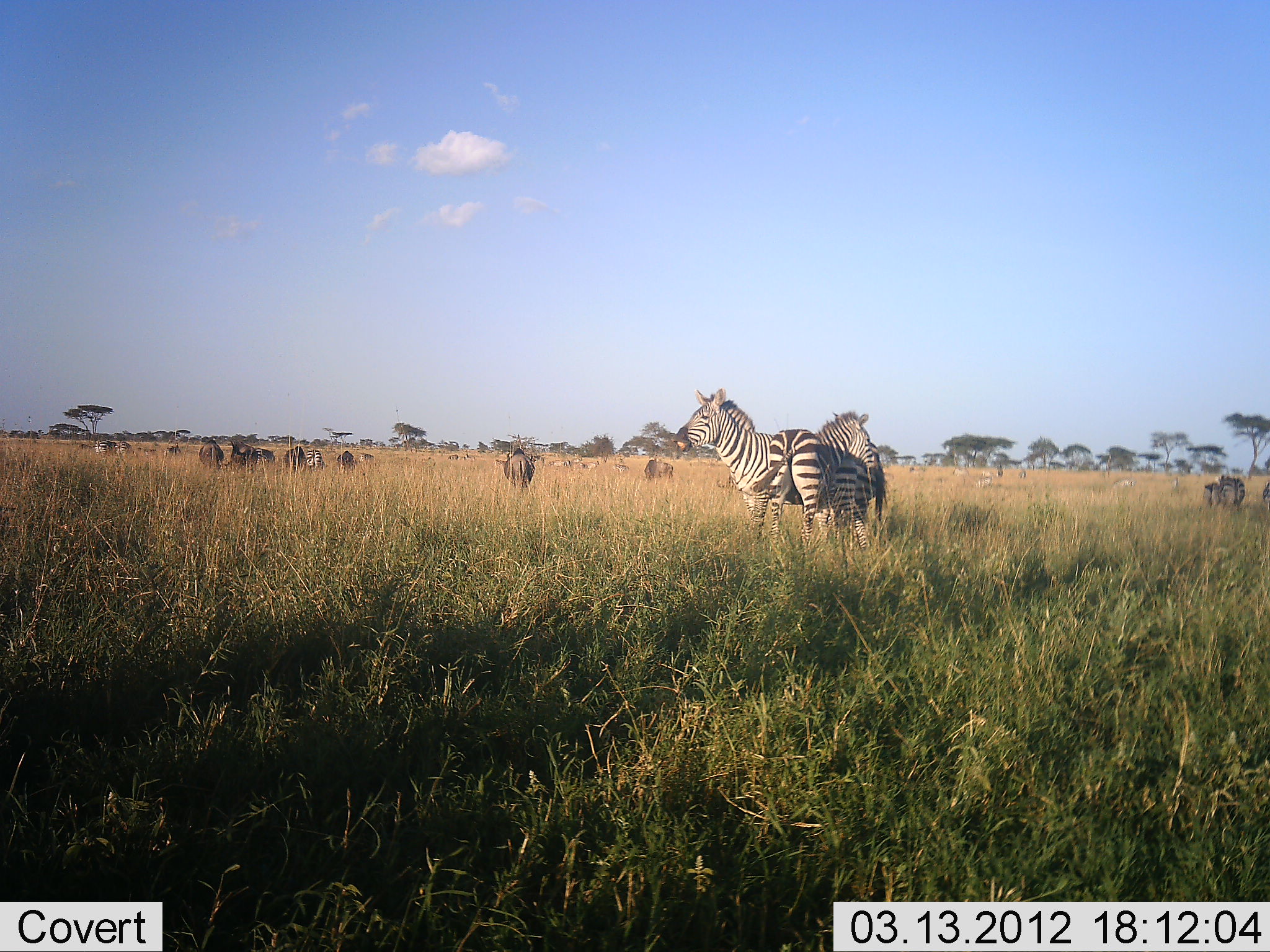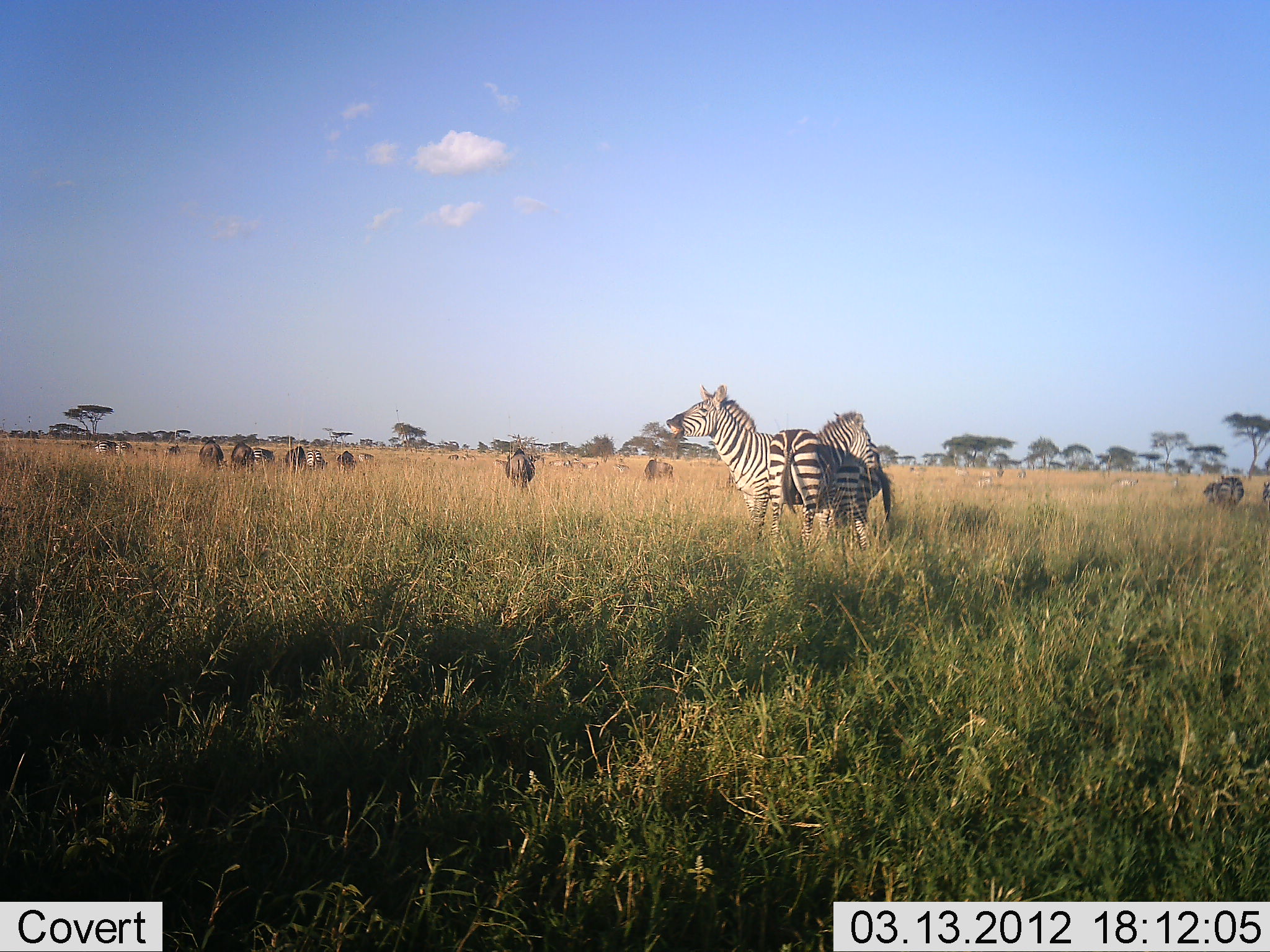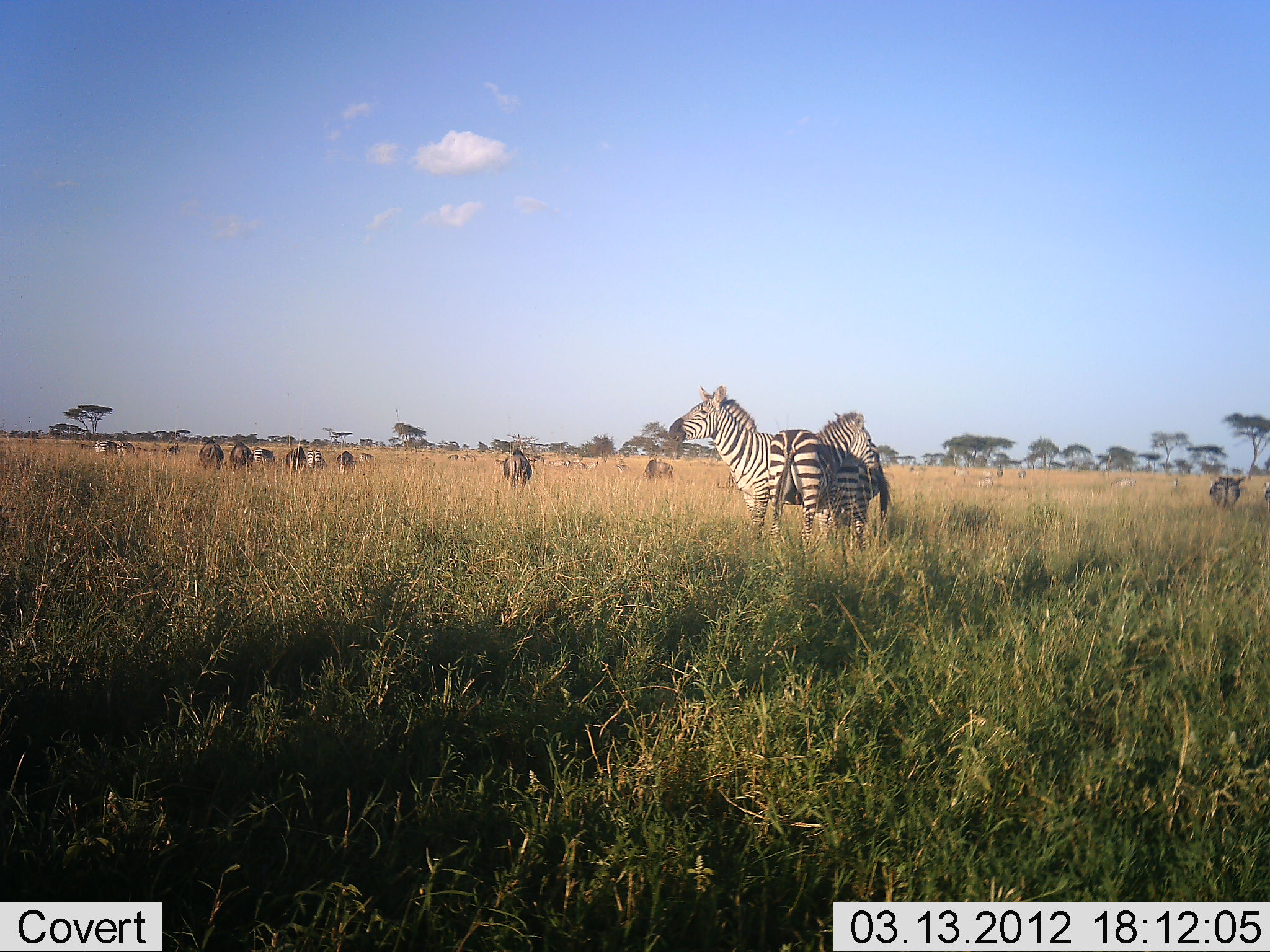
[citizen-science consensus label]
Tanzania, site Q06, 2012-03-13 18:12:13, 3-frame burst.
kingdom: Animalia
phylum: Chordata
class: Mammalia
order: Artiodactyla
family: Bovidae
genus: Connochaetes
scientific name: Connochaetes taurinus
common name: blue wildebeest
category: wildebeest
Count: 11-50.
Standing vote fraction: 67%.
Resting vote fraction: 0%.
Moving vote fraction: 25%.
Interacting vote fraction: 0%.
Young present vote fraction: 4%.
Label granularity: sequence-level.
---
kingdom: Animalia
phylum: Chordata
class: Mammalia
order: Perissodactyla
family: Equidae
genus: Equus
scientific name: Equus quagga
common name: plains zebra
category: zebra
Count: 5.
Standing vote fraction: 97%.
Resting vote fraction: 0%.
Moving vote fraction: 0%.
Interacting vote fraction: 21%.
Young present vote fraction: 0%.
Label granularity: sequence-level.